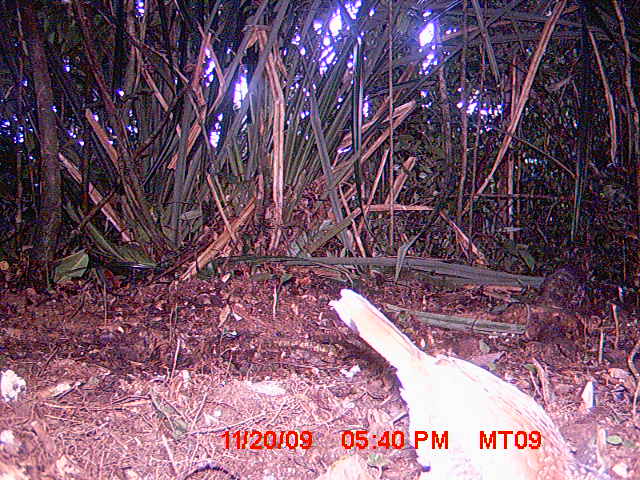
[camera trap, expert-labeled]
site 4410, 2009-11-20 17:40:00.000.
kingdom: Animalia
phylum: Chordata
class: Aves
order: Coraciiformes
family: Brachypteraciidae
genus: Brachypteracias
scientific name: Brachypteracias squamiger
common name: scaly ground roller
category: geobiastes squamiger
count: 1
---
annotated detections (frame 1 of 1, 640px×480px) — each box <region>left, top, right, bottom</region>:
geobiastes squamiger: <region>327, 287, 579, 480</region>